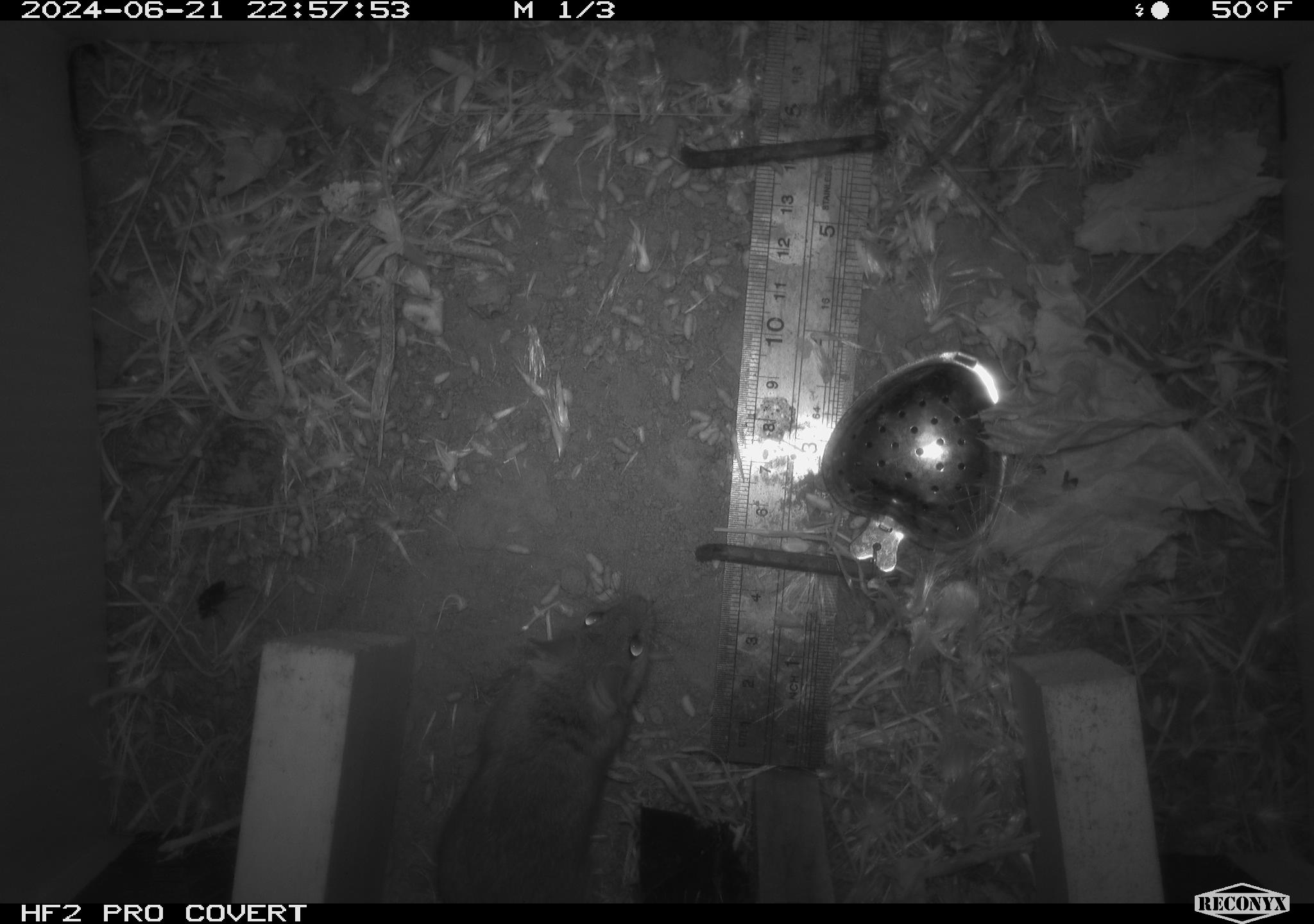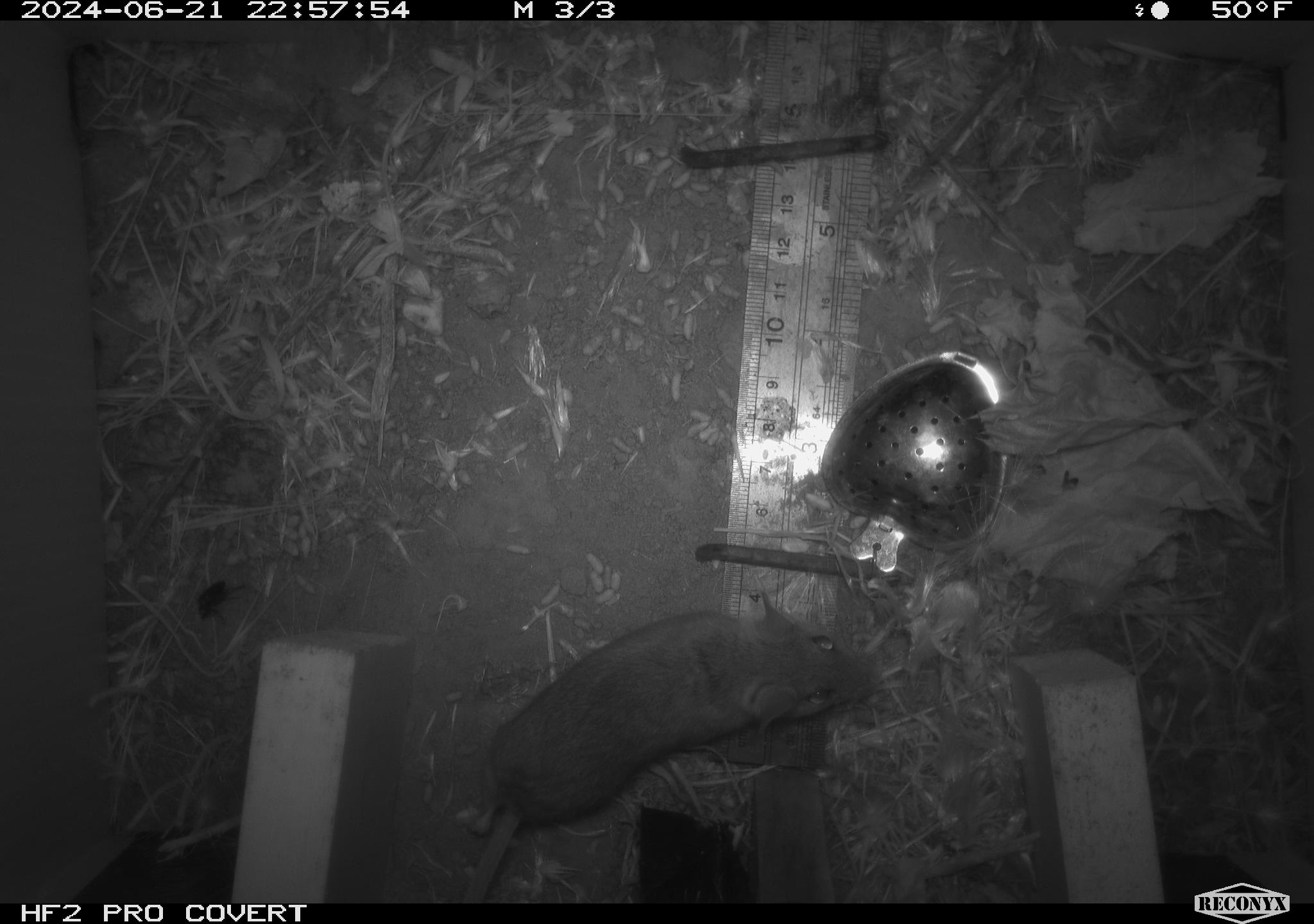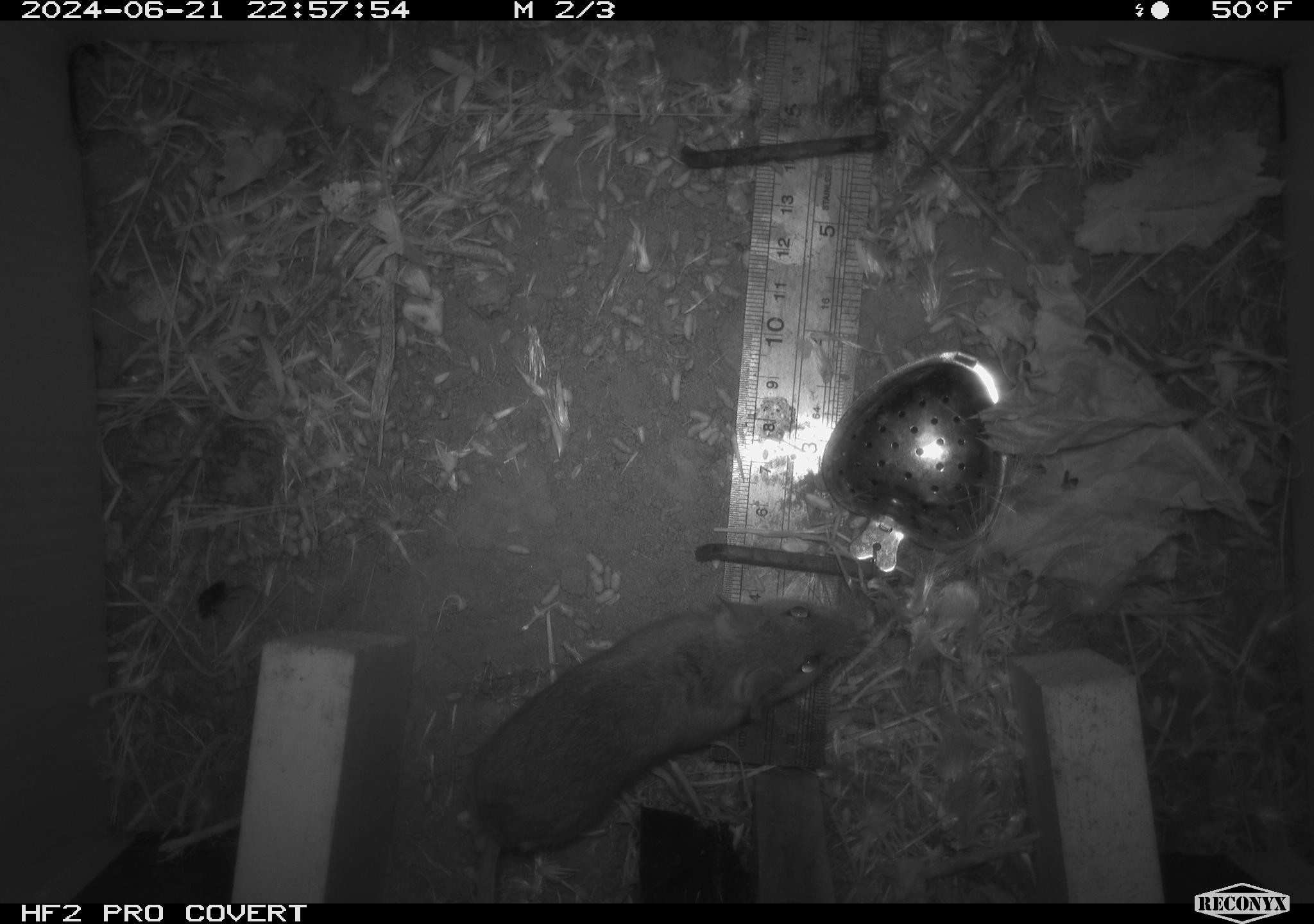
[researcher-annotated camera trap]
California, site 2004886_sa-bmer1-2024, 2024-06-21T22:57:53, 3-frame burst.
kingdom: Animalia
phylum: Chordata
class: Mammalia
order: Rodentia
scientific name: Rodentia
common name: mouse species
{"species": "mouse species (Rodentia)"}